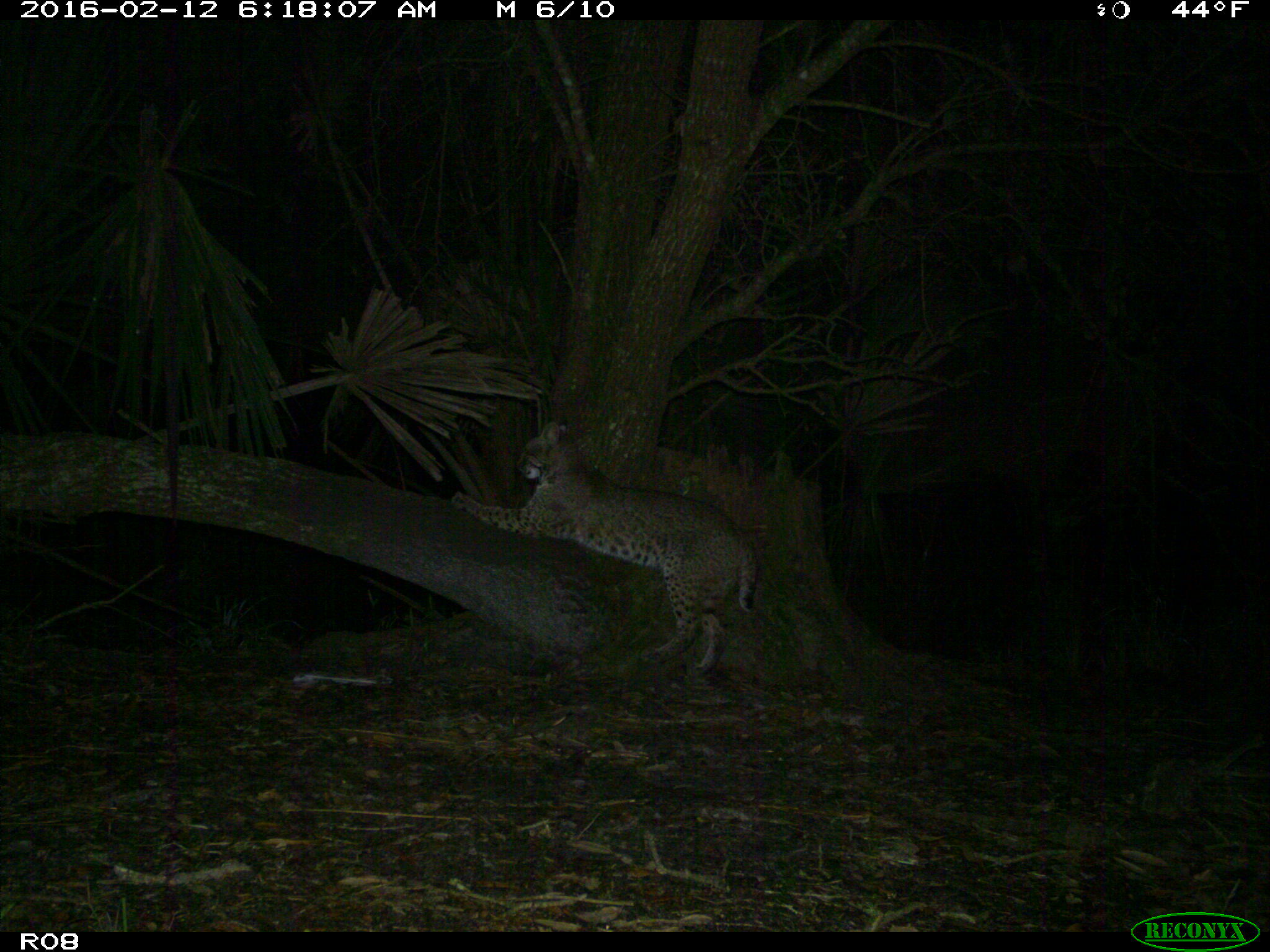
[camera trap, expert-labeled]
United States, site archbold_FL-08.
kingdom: Animalia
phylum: Chordata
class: Mammalia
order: Carnivora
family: Felidae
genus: Lynx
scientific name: Lynx rufus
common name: bobcat